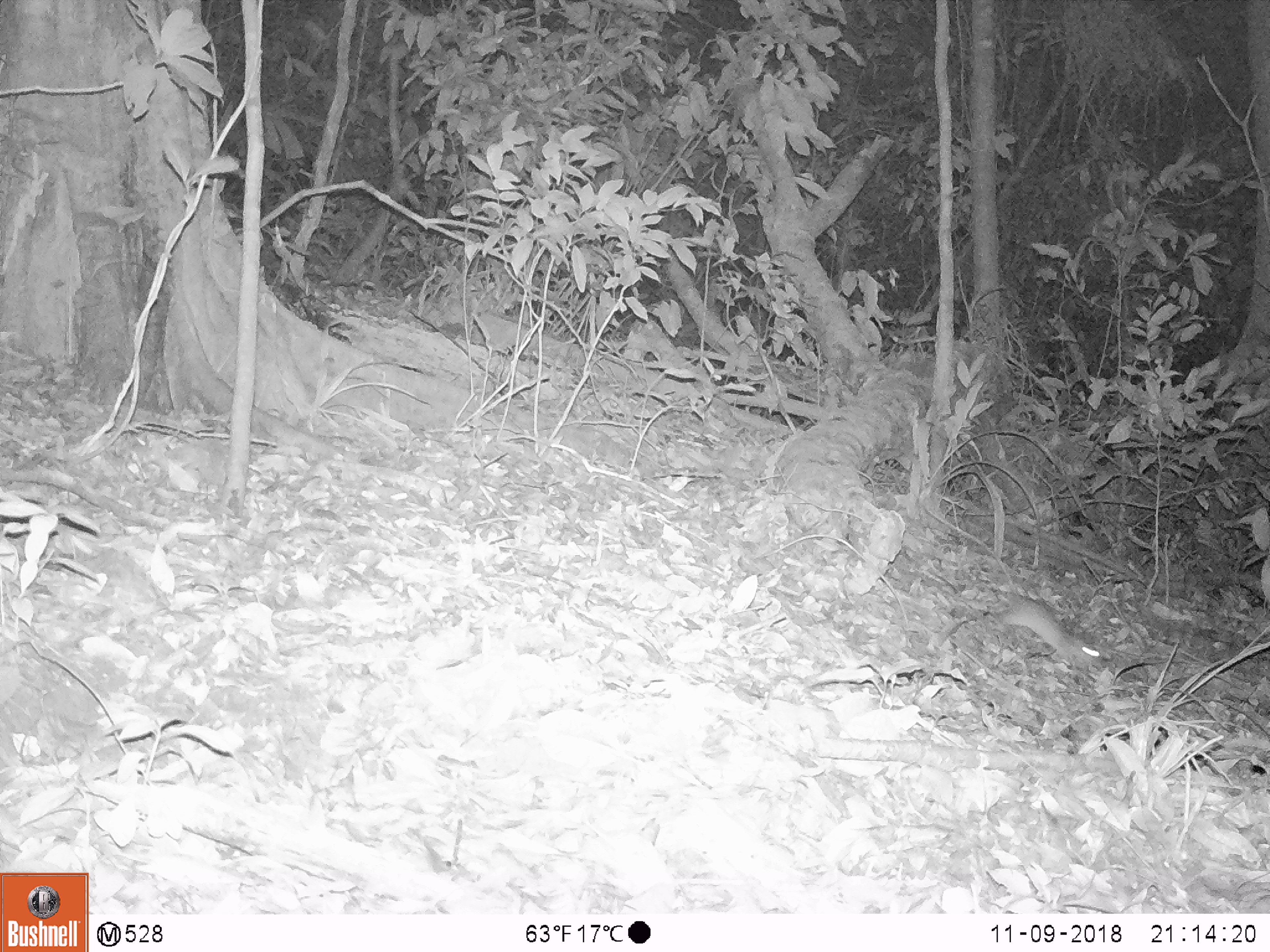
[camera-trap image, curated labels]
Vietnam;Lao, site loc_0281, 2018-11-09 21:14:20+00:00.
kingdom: Animalia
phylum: Chordata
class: Mammalia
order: Rodentia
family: Muridae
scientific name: Muridae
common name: old-world mice and rats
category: unidentified murid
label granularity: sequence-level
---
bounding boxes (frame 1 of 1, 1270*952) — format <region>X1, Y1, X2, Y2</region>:
unidentified murid: <region>925, 506, 1105, 669</region>